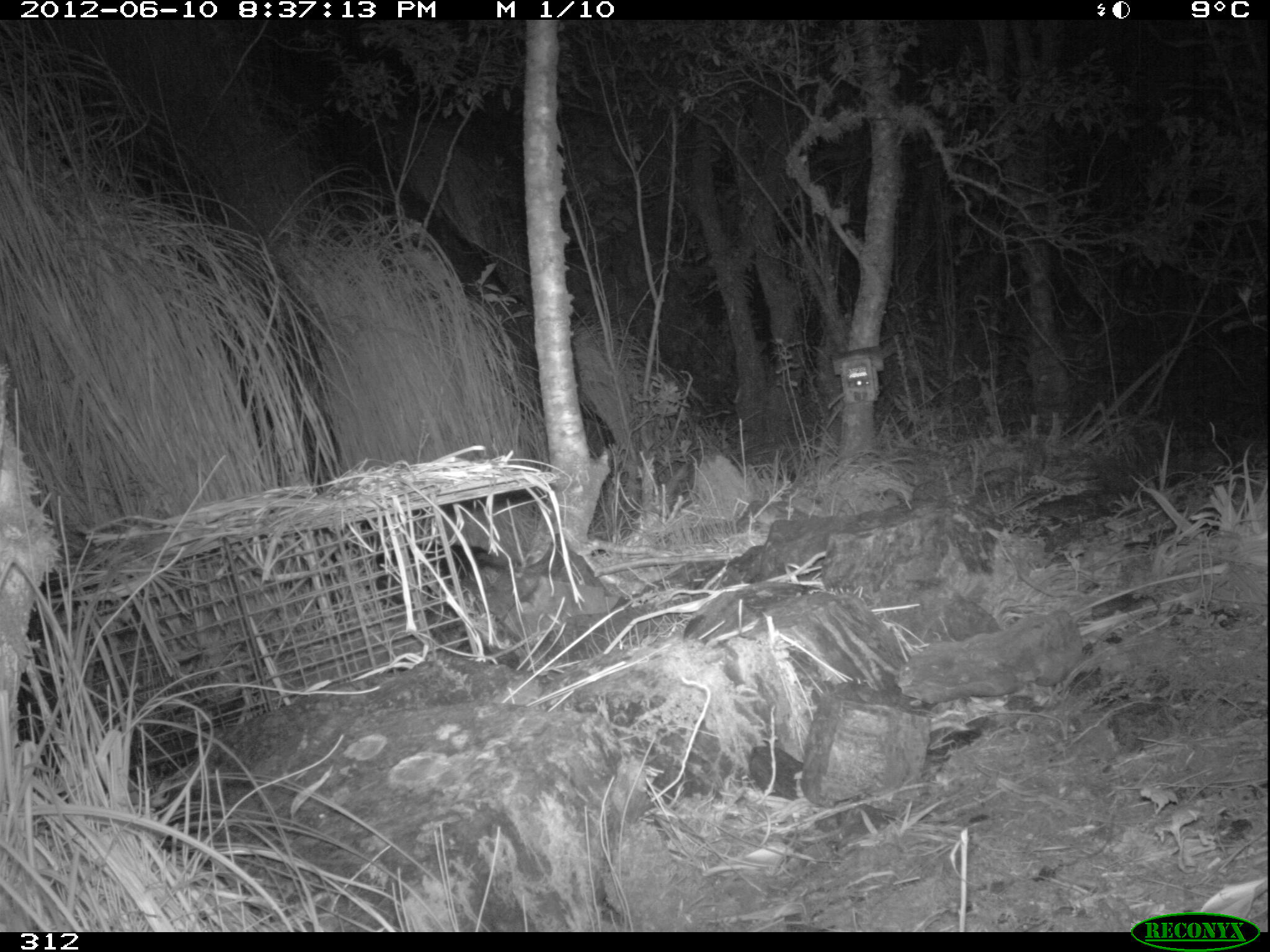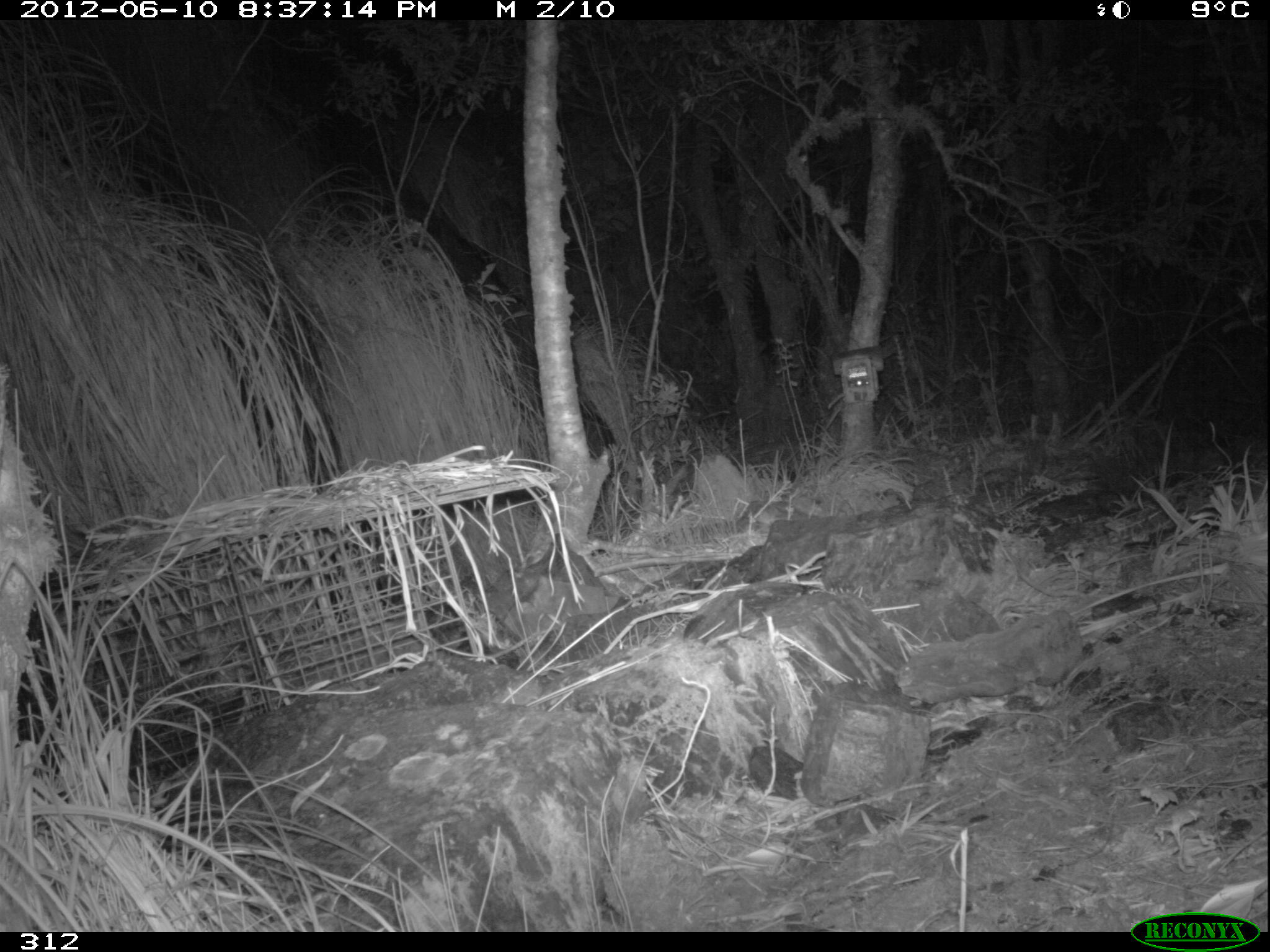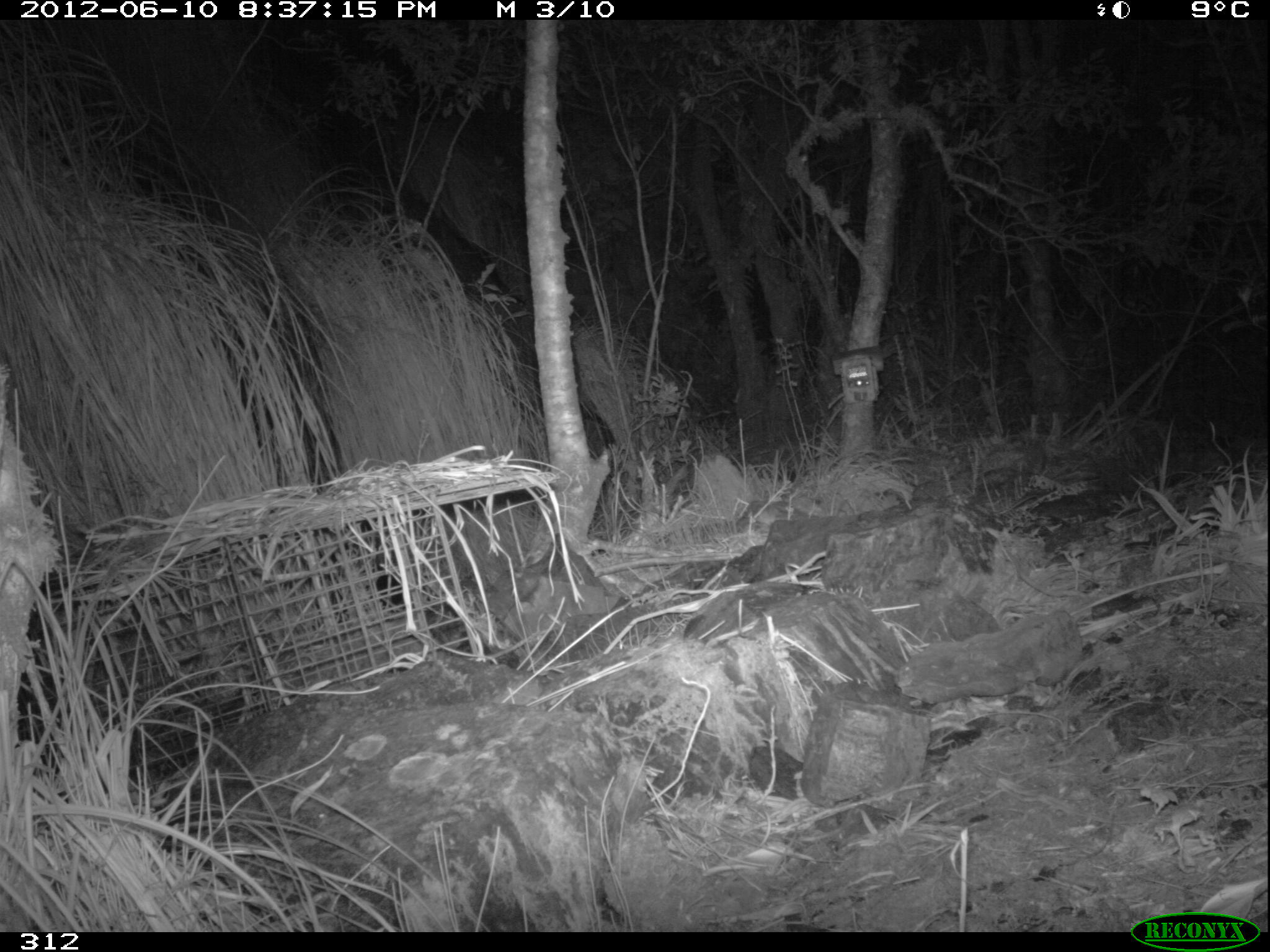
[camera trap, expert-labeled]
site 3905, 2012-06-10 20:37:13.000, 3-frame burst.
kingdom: Animalia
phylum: Chordata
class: Mammalia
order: Didelphimorphia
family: Didelphidae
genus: Didelphis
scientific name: Didelphis pernigra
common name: andean white-eared opossum